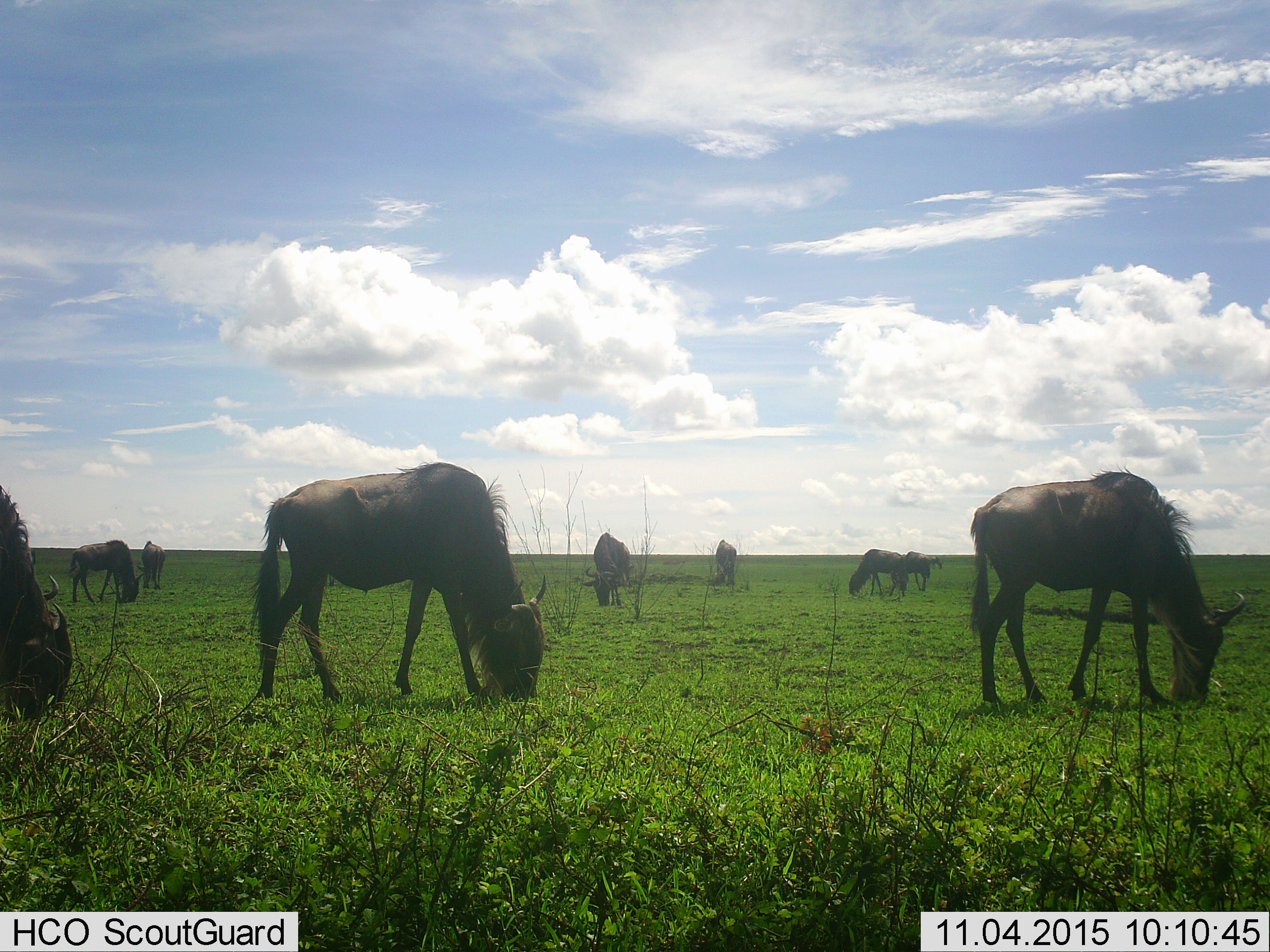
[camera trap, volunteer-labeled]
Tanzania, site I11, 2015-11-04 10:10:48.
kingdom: Animalia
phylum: Chordata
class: Mammalia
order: Artiodactyla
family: Bovidae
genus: Connochaetes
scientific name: Connochaetes taurinus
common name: blue wildebeest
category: wildebeest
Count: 10.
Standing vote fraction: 22%.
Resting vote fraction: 0%.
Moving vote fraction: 0%.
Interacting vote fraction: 0%.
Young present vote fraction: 0%.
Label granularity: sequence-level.